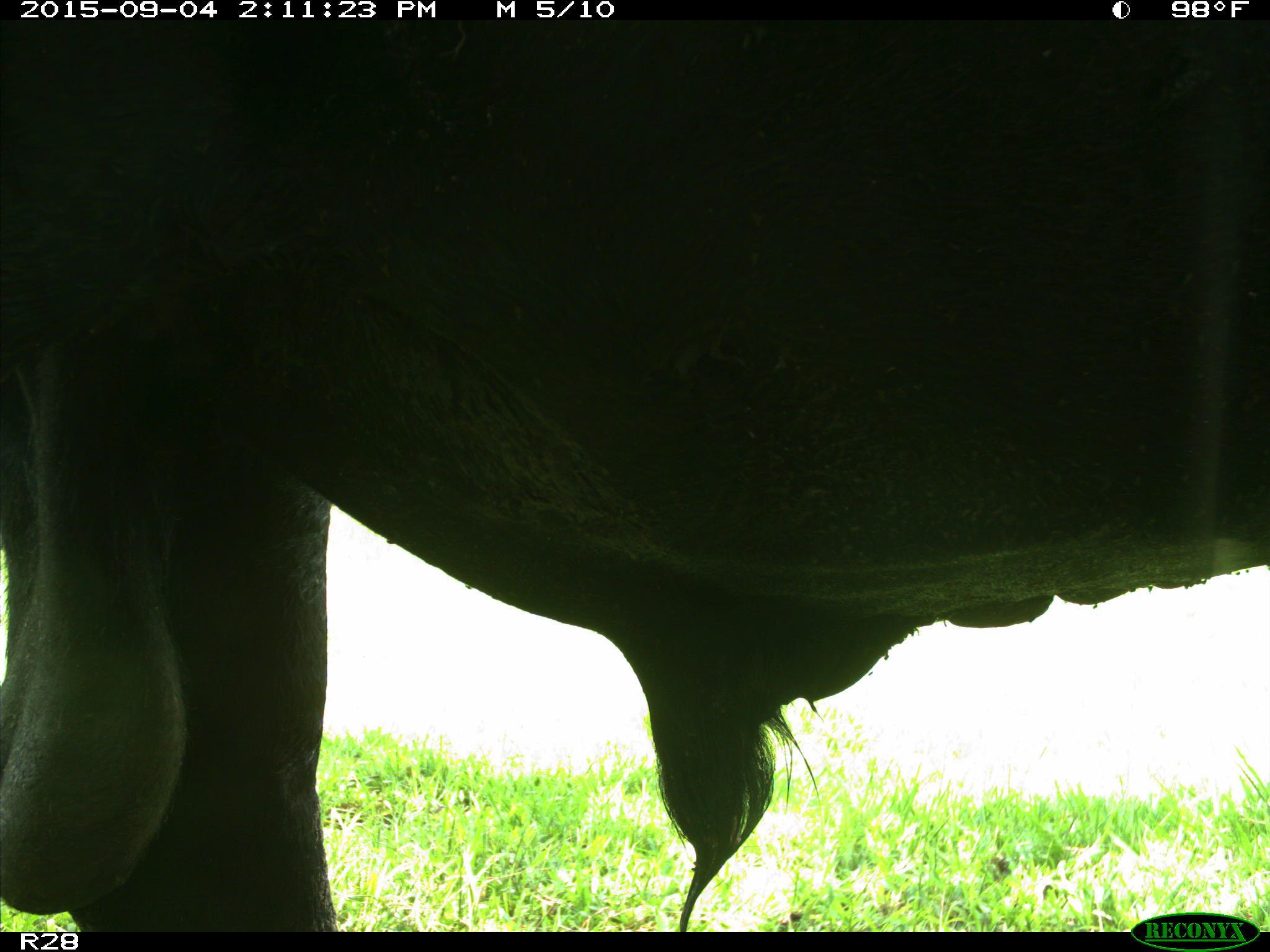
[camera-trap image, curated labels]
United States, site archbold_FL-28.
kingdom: Animalia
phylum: Chordata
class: Mammalia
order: Artiodactyla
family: Bovidae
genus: Bos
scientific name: Bos taurus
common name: domestic cow